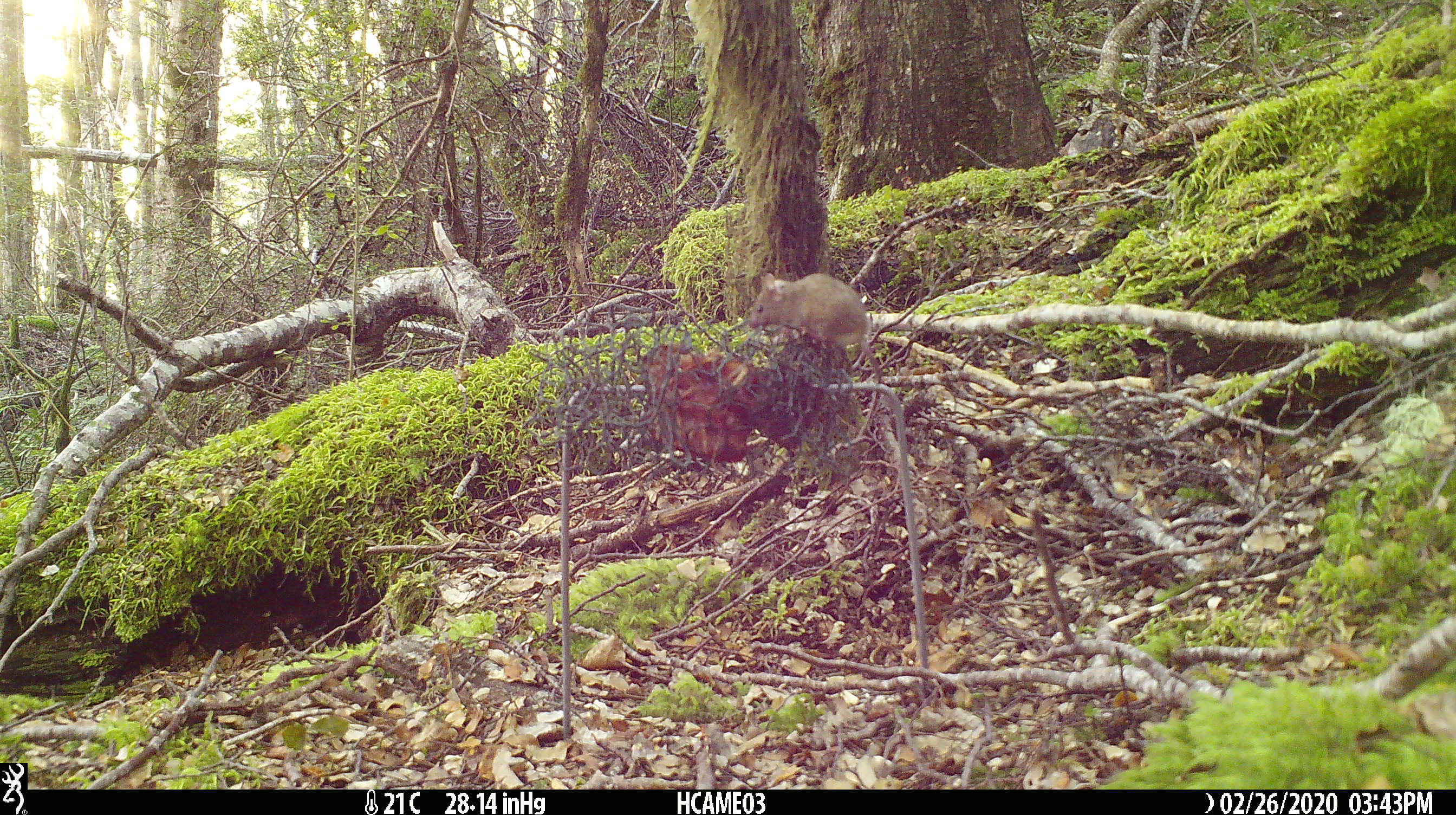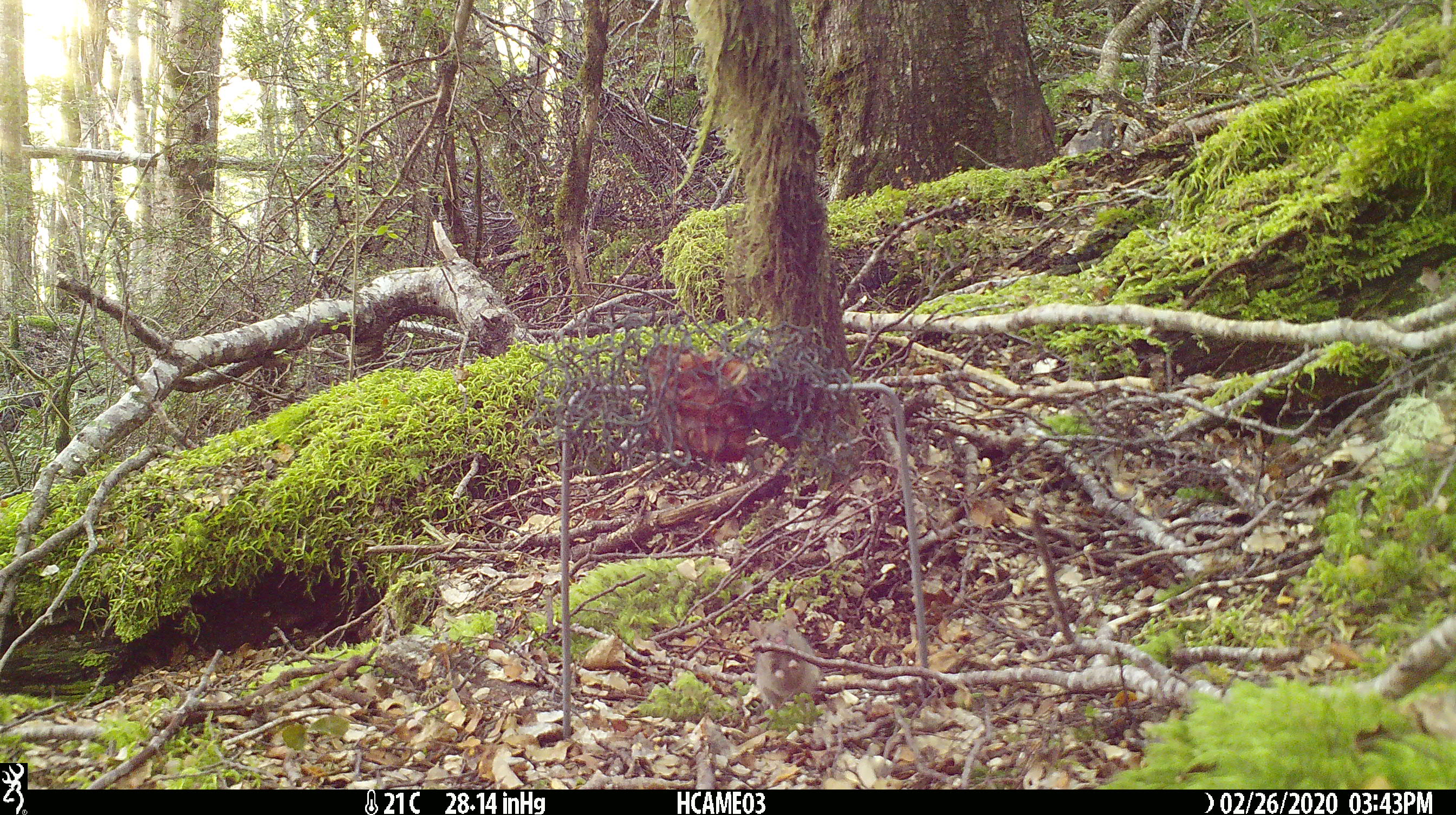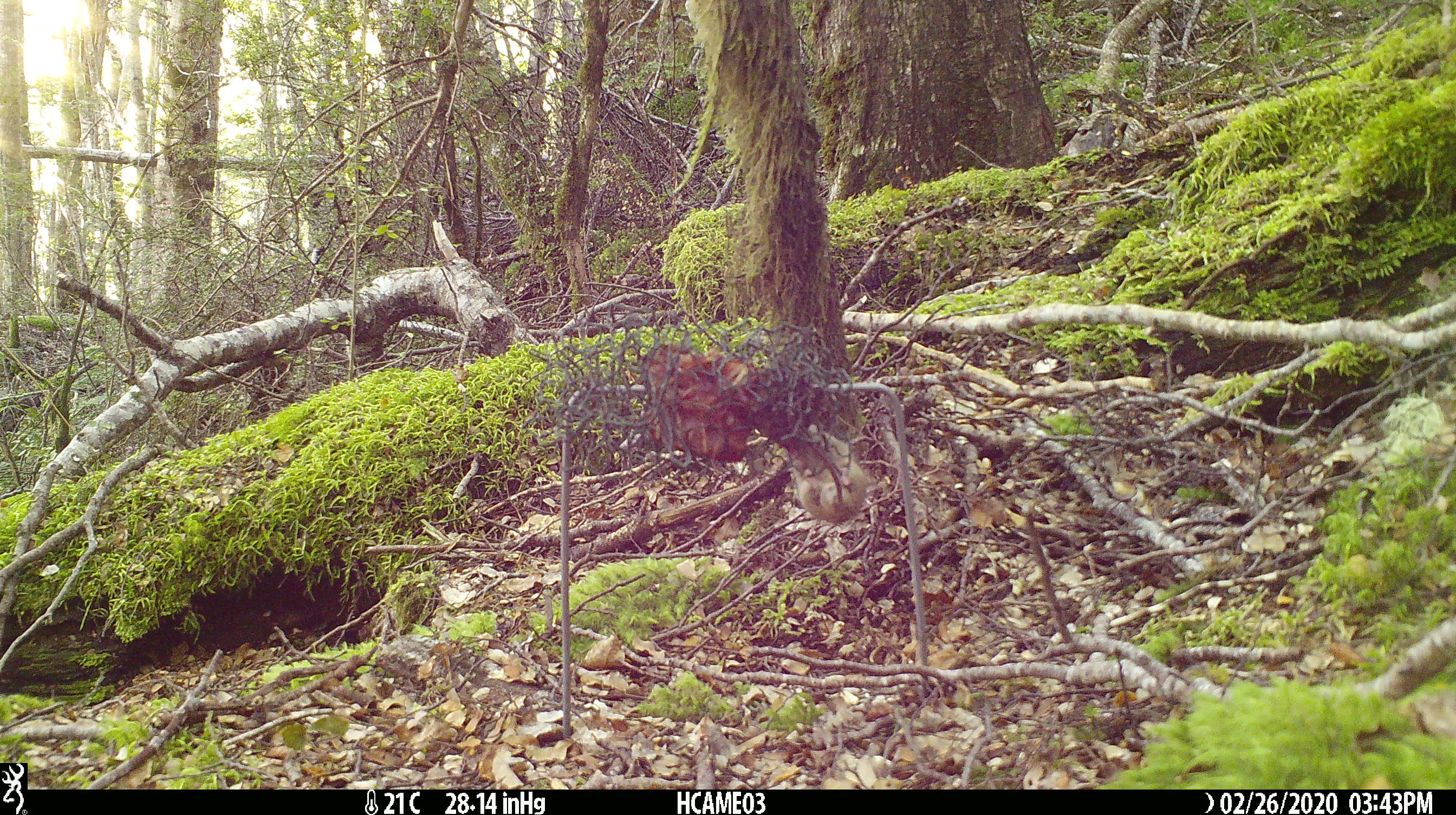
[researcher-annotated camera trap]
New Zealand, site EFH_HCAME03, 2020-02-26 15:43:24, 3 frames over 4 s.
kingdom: Animalia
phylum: Chordata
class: Mammalia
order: Rodentia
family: Muridae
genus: Mus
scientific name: Mus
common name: mouse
Mouse (Mus).